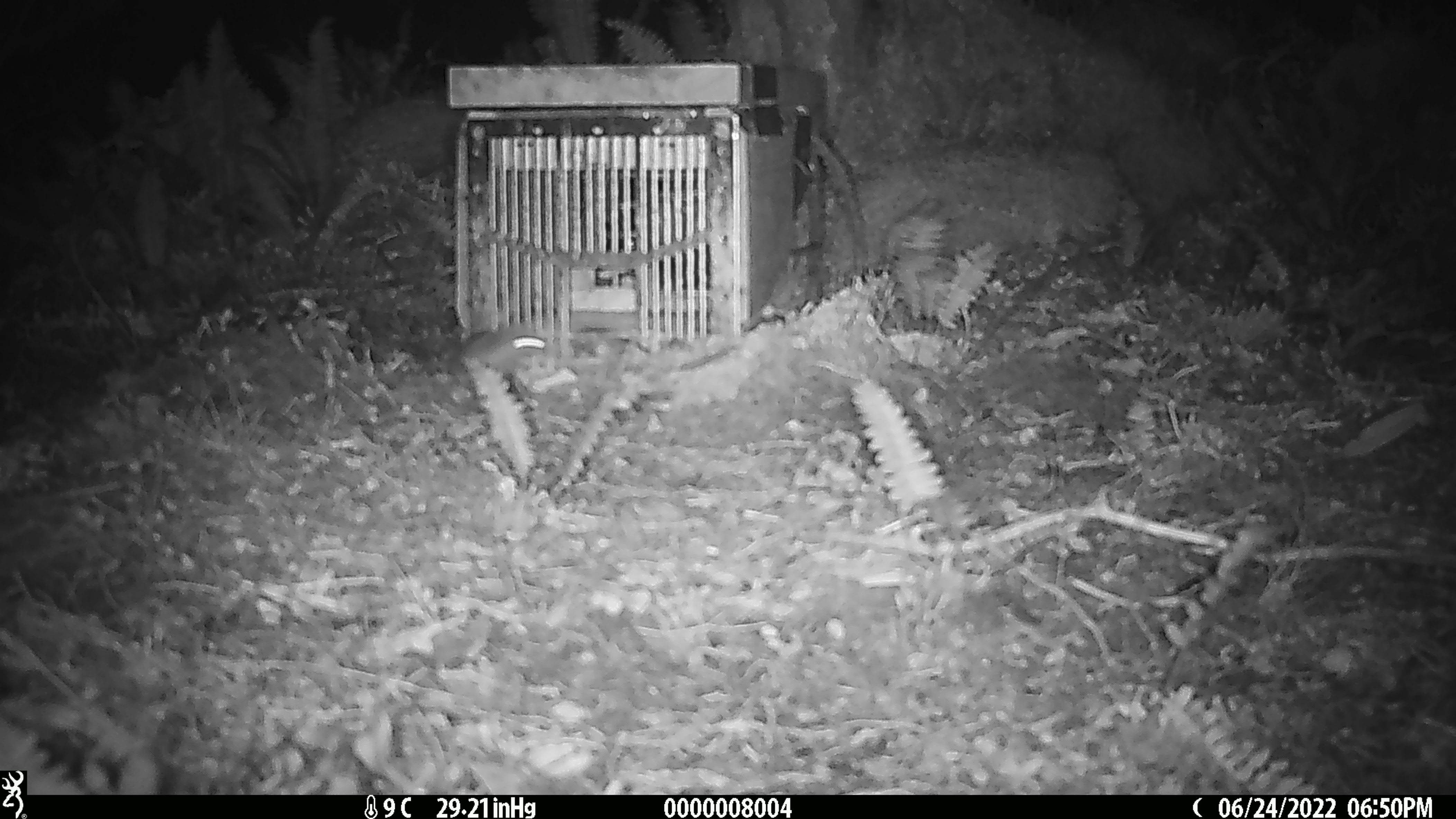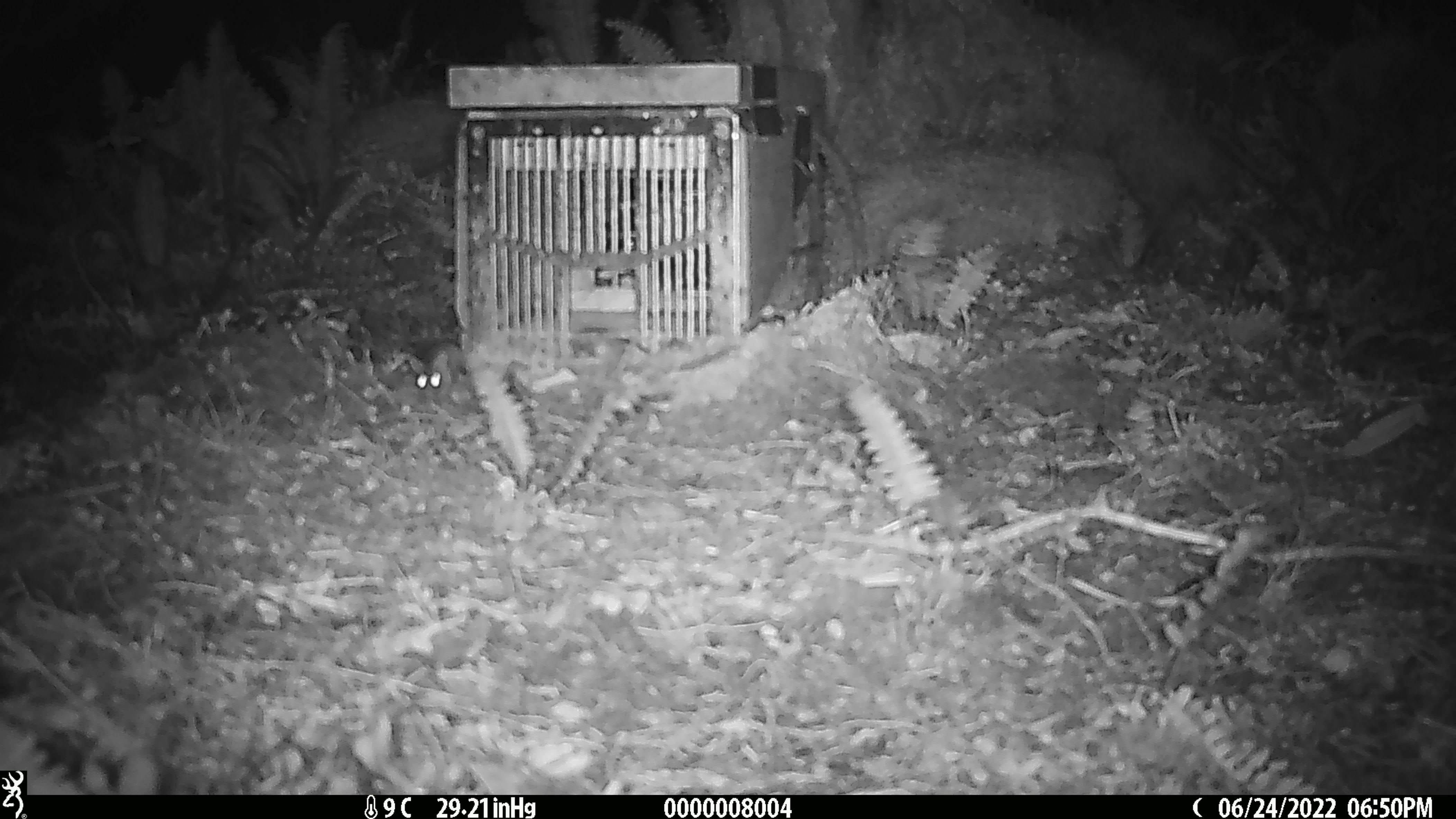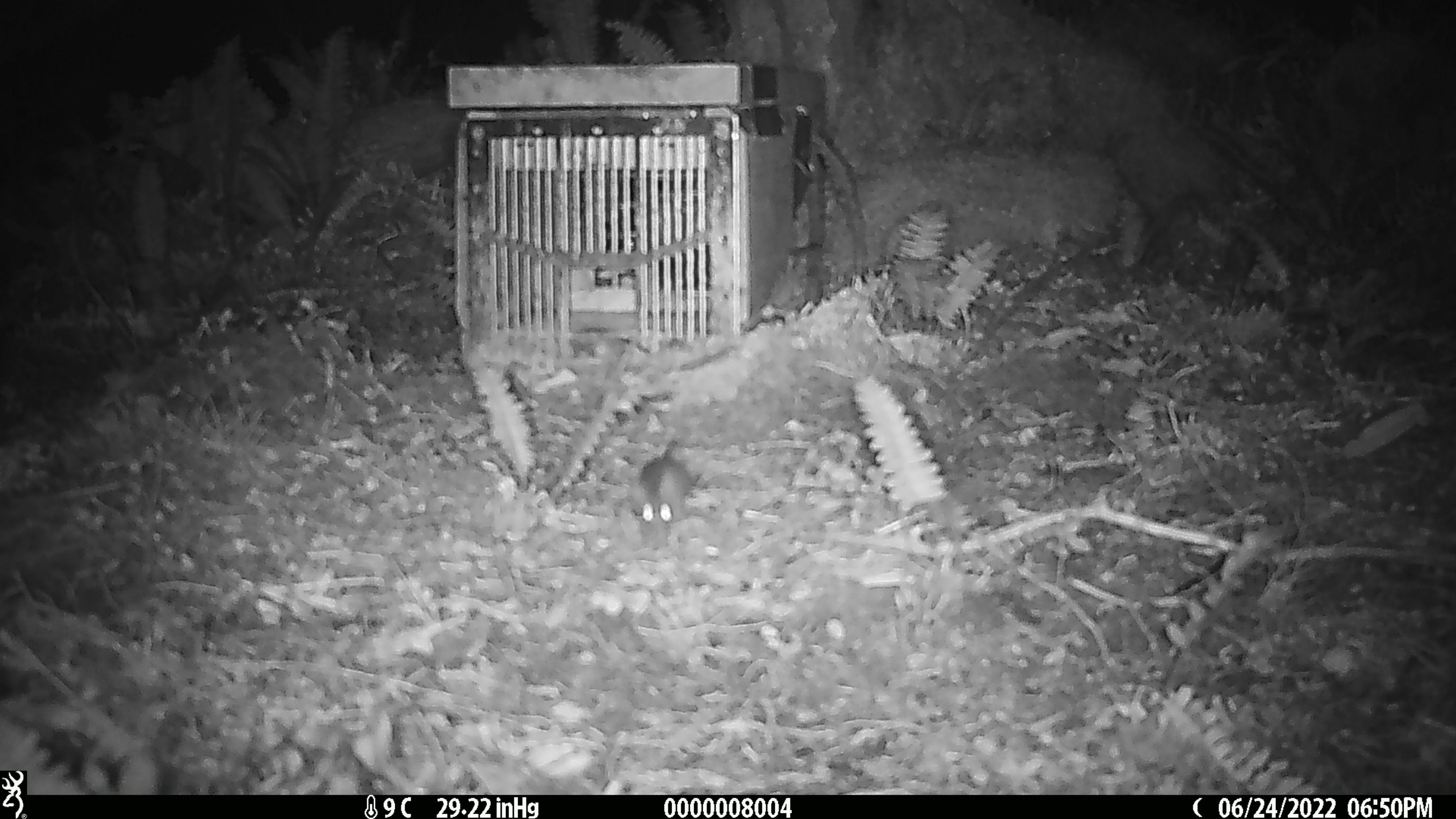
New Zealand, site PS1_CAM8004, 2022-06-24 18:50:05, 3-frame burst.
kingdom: Animalia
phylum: Chordata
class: Mammalia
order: Rodentia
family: Muridae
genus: Mus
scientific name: Mus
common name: mouse